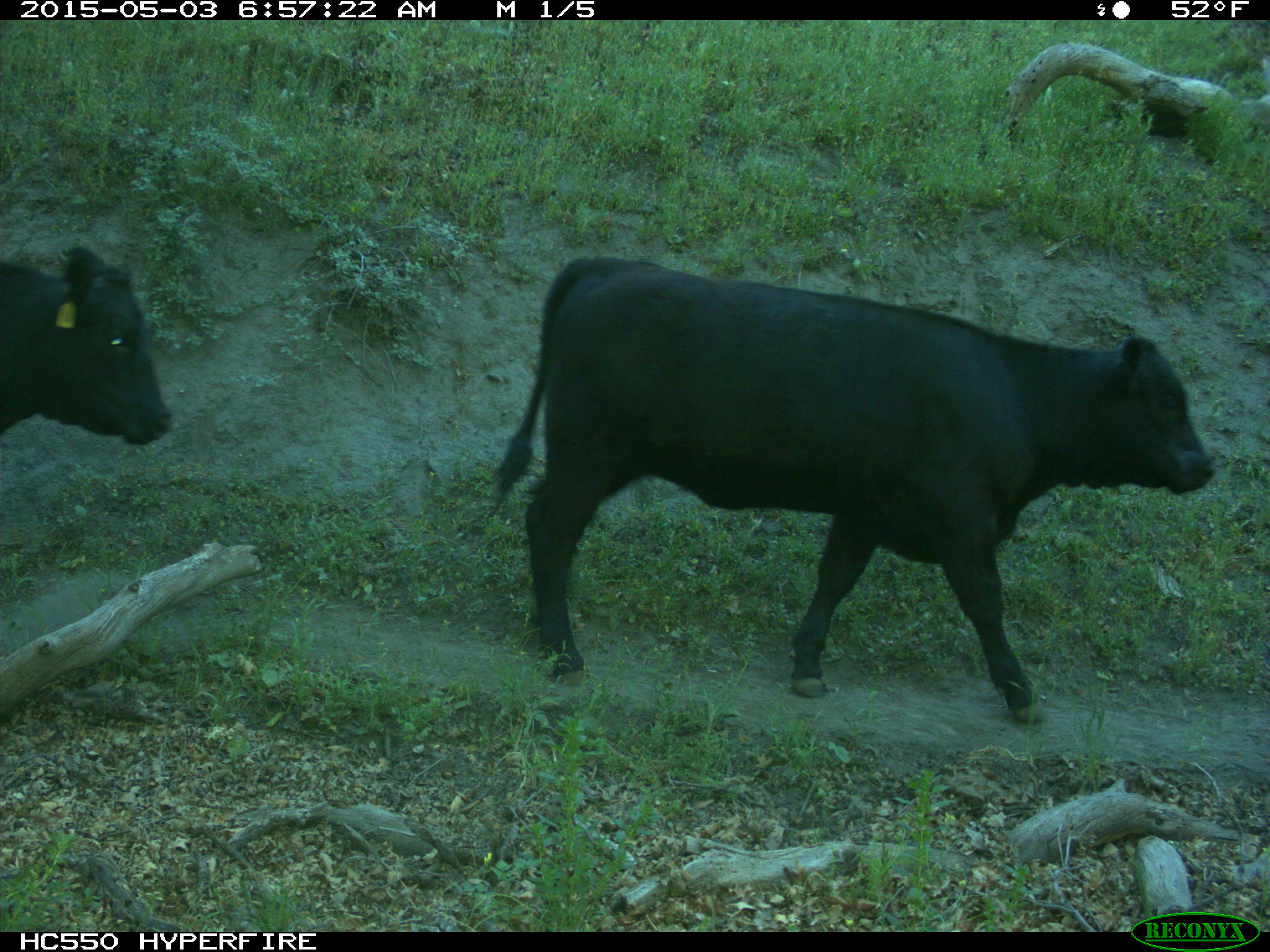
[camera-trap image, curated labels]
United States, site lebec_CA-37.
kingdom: Animalia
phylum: Chordata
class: Mammalia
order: Artiodactyla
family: Bovidae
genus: Bos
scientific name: Bos taurus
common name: domestic cow